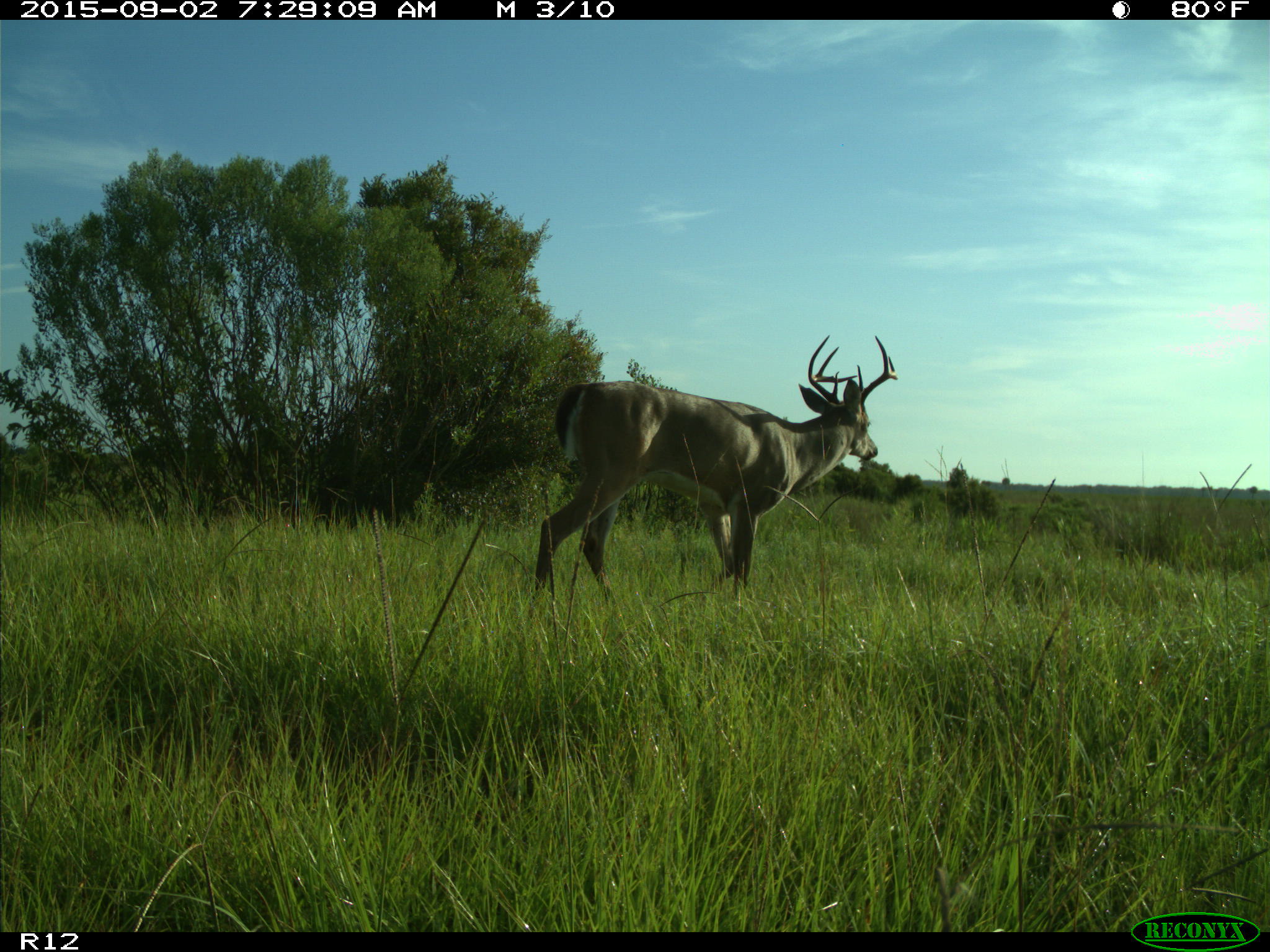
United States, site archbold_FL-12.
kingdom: Animalia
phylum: Chordata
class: Mammalia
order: Artiodactyla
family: Cervidae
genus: Odocoileus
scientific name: Odocoileus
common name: deer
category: unidentified deer